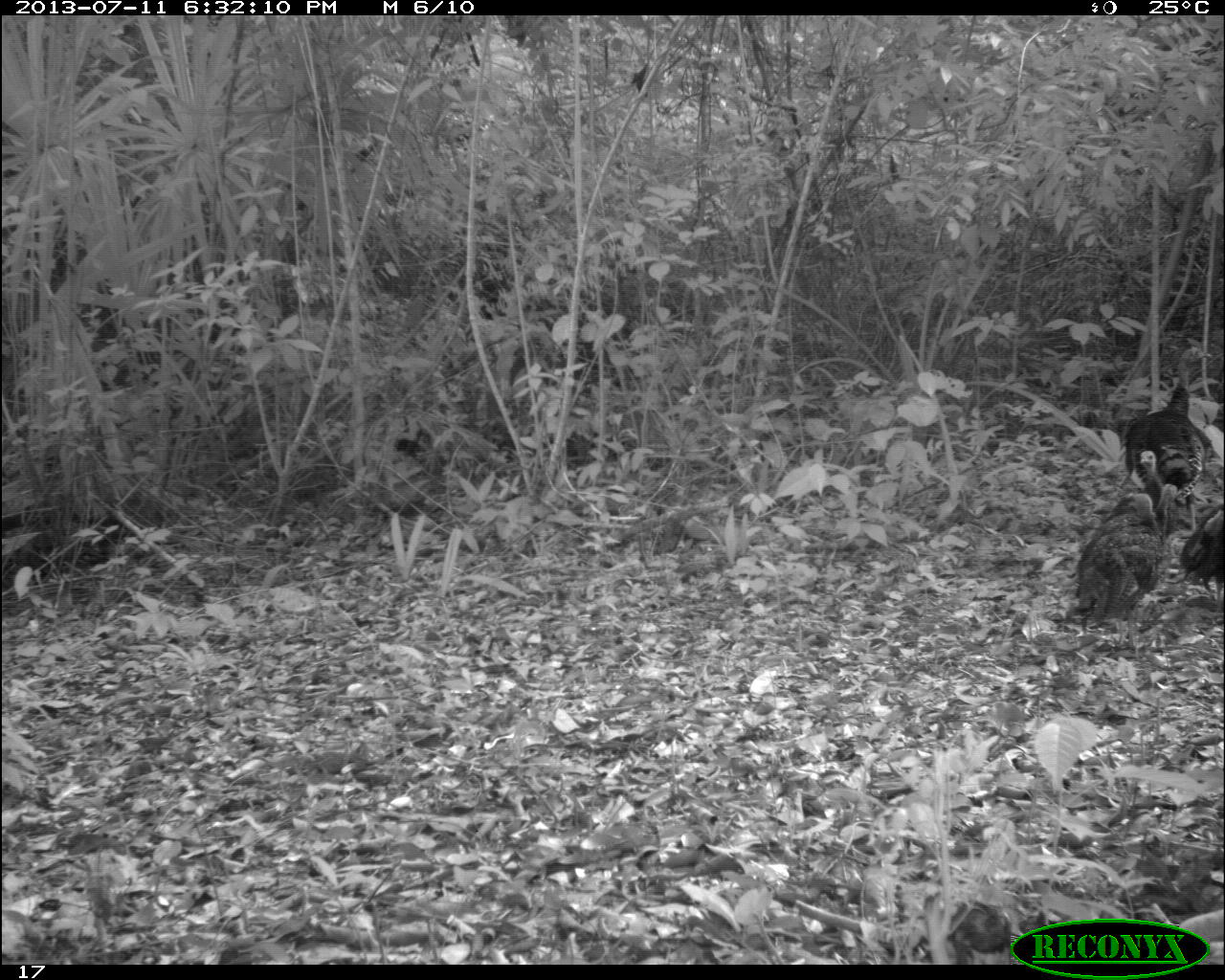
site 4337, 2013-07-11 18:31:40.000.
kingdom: Animalia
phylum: Chordata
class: Aves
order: Galliformes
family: Phasianidae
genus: Meleagris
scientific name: Meleagris ocellata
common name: ocellated turkey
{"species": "Meleagris ocellata (ocellated turkey)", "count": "6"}